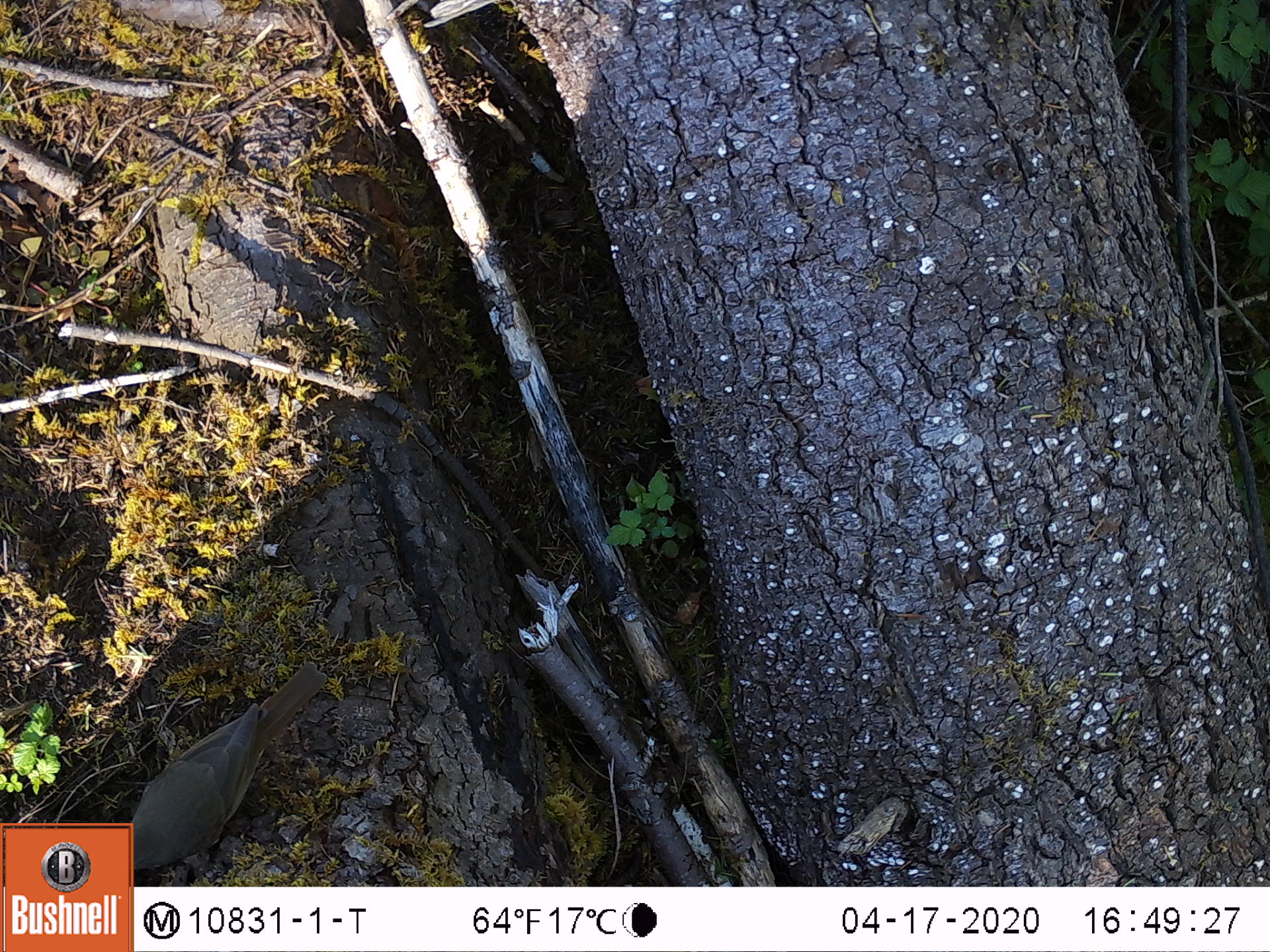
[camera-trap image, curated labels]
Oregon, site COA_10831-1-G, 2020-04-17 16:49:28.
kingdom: Animalia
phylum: Chordata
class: Aves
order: Passeriformes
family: Turdidae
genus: Catharus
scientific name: Catharus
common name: brown thrushes and nightingale-thrushes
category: catharus species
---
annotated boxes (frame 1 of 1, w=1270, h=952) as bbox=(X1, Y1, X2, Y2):
catharus species: bbox=(136, 647, 346, 878)